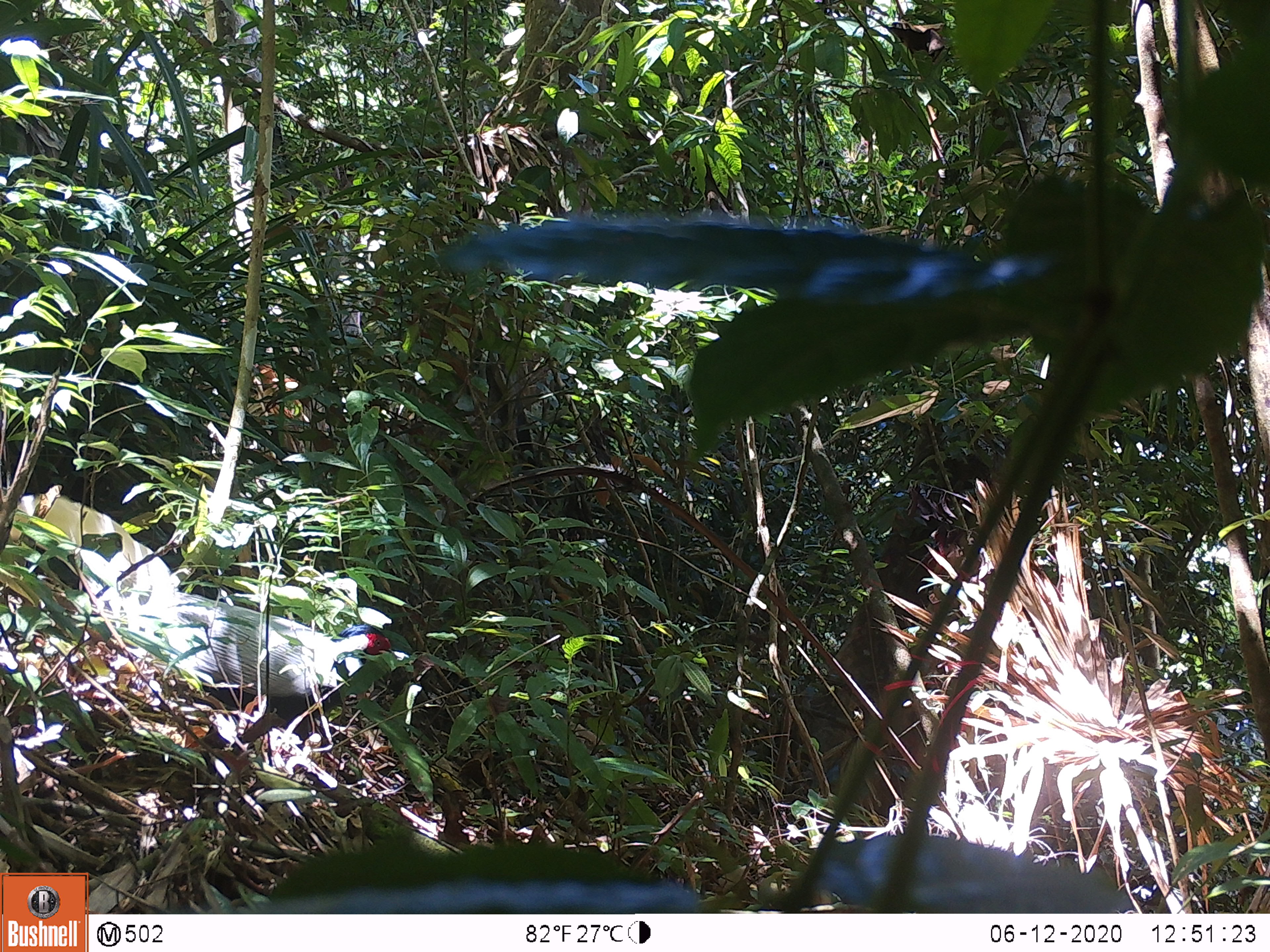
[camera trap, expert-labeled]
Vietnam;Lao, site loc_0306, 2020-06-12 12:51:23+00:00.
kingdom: Animalia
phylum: Chordata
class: Aves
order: Galliformes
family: Phasianidae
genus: Lophura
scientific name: Lophura nycthemera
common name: silver pheasant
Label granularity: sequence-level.